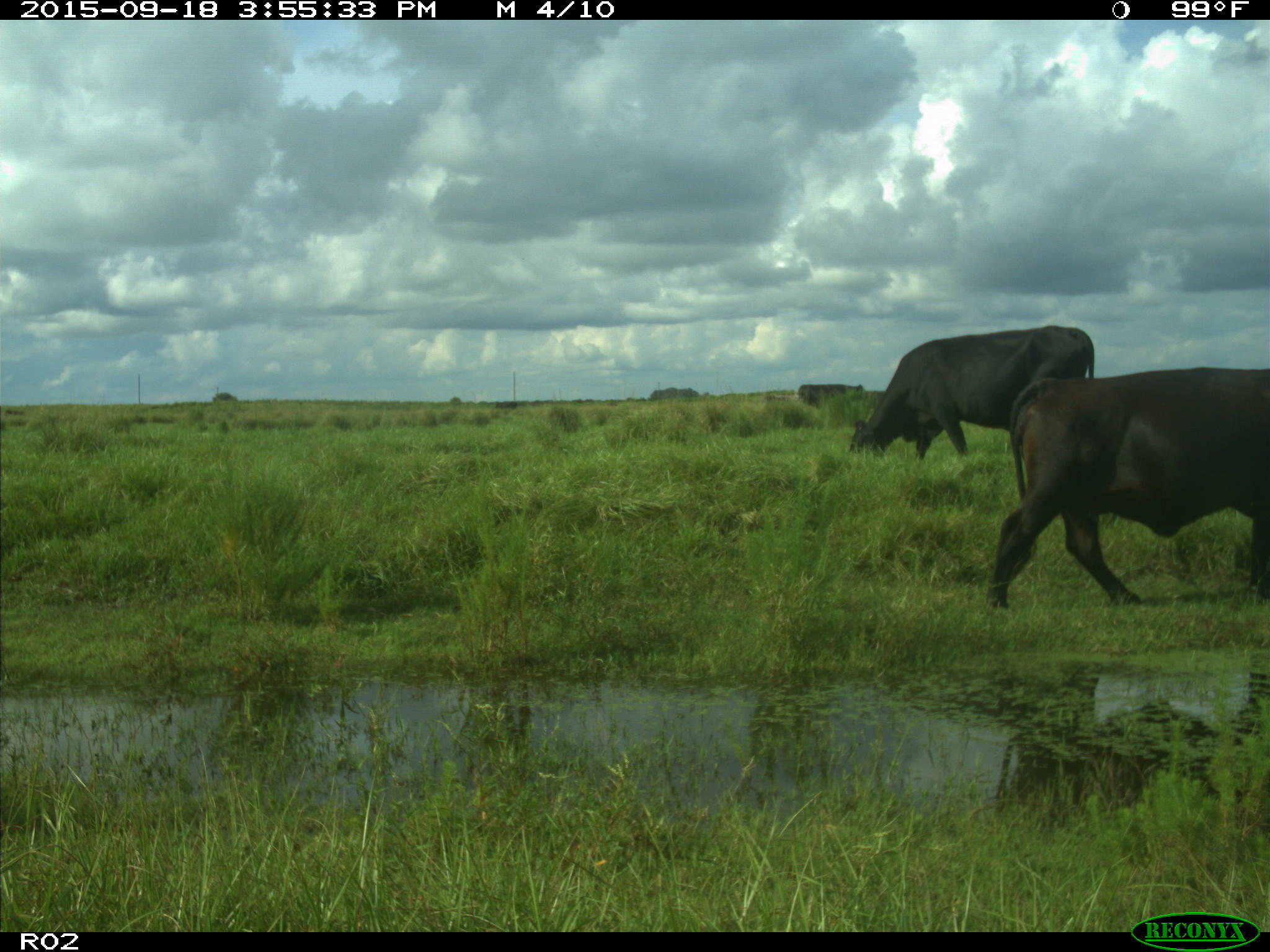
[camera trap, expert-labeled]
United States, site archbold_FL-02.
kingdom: Animalia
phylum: Chordata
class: Mammalia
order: Artiodactyla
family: Bovidae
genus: Bos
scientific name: Bos taurus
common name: domestic cow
Bos taurus (domestic cow).